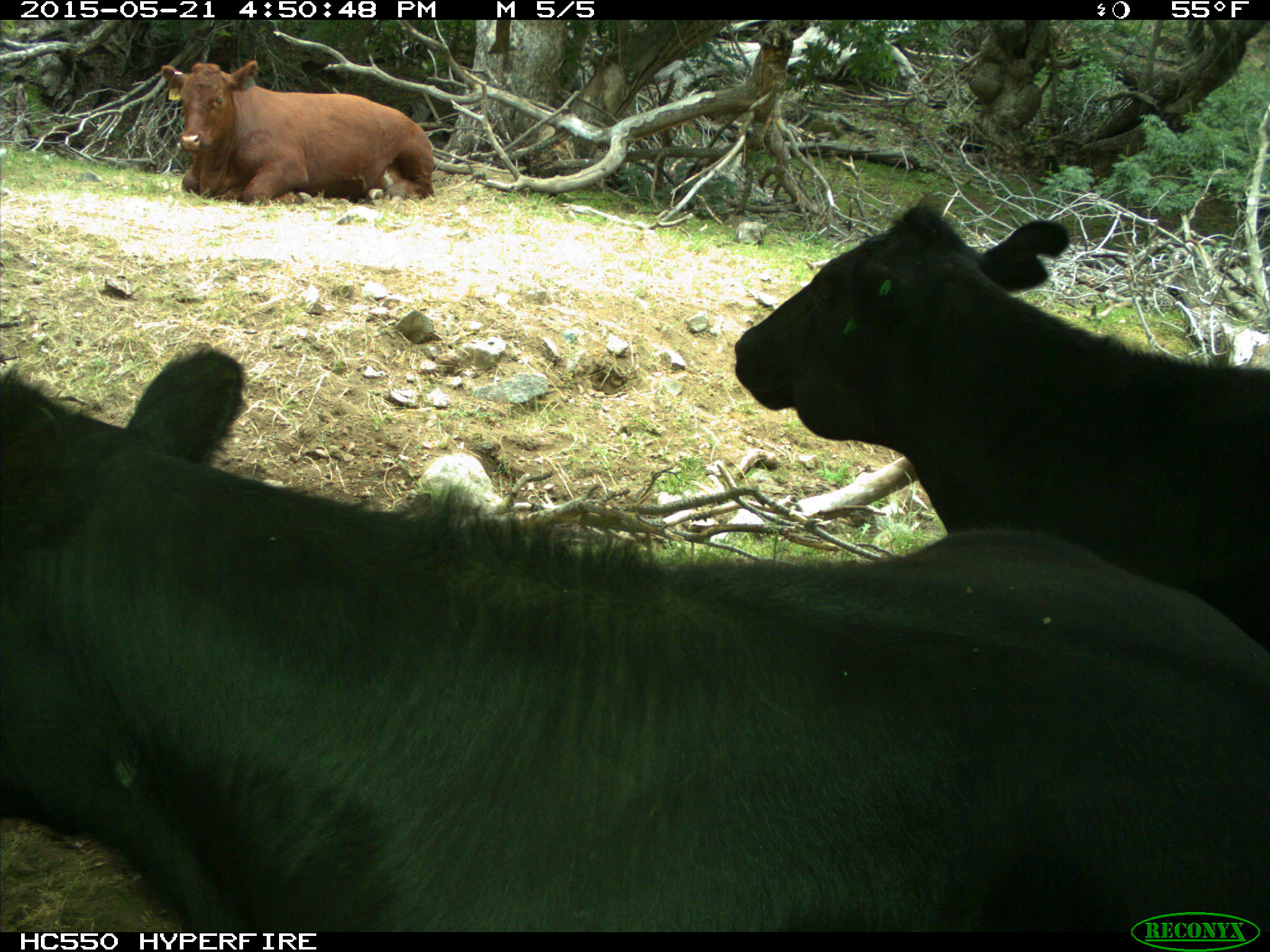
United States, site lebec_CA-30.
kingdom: Animalia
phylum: Chordata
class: Mammalia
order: Artiodactyla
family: Bovidae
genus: Bos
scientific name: Bos taurus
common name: domestic cow